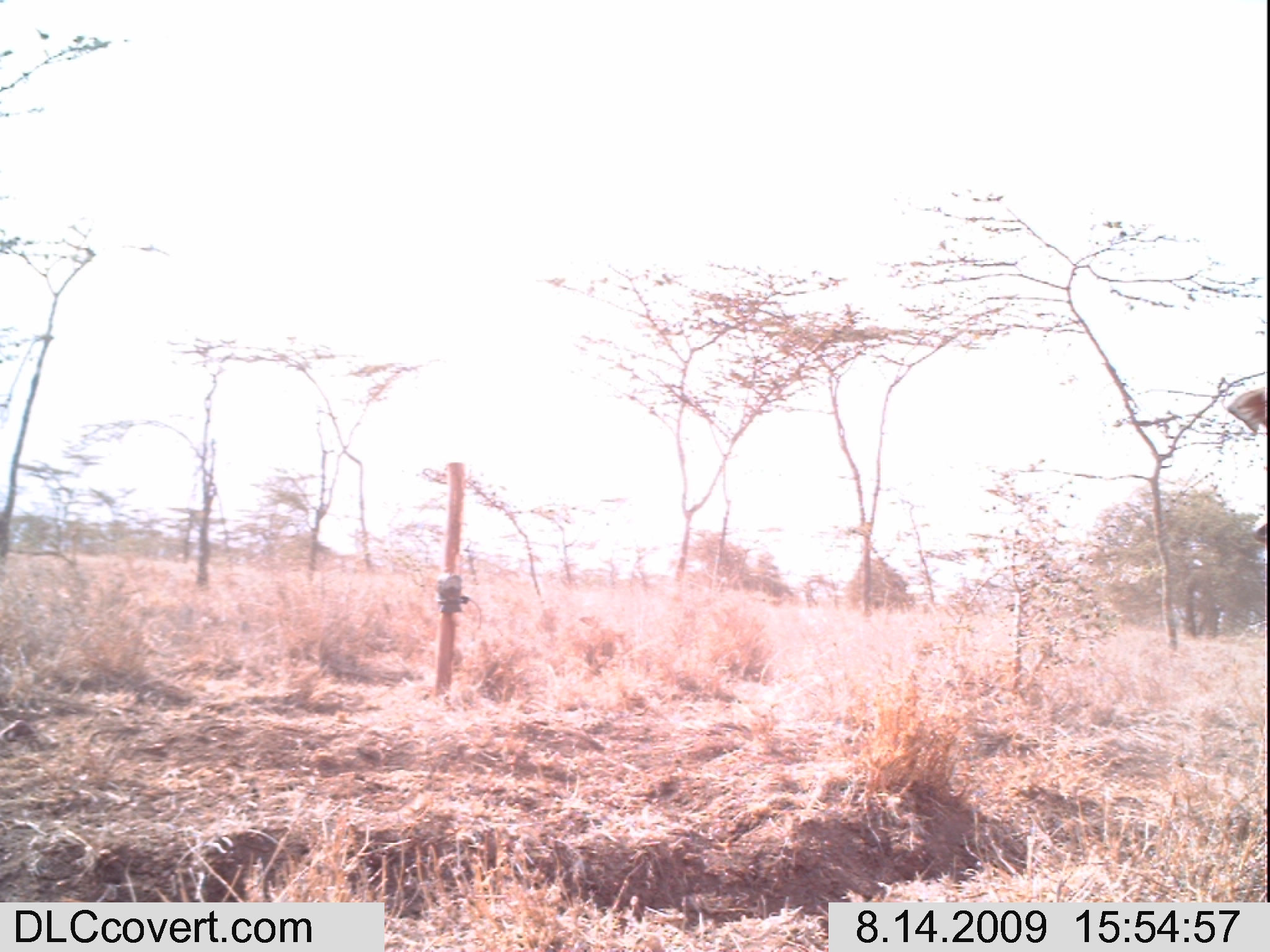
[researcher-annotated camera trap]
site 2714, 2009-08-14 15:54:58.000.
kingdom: Animalia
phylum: Chordata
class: Mammalia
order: Artiodactyla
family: Bovidae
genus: Bos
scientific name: Bos taurus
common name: domestic cattle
Bos taurus (domestic cattle), count 1.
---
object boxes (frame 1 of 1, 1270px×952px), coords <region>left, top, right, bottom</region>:
bos taurus: <region>1226, 386, 1267, 543</region>